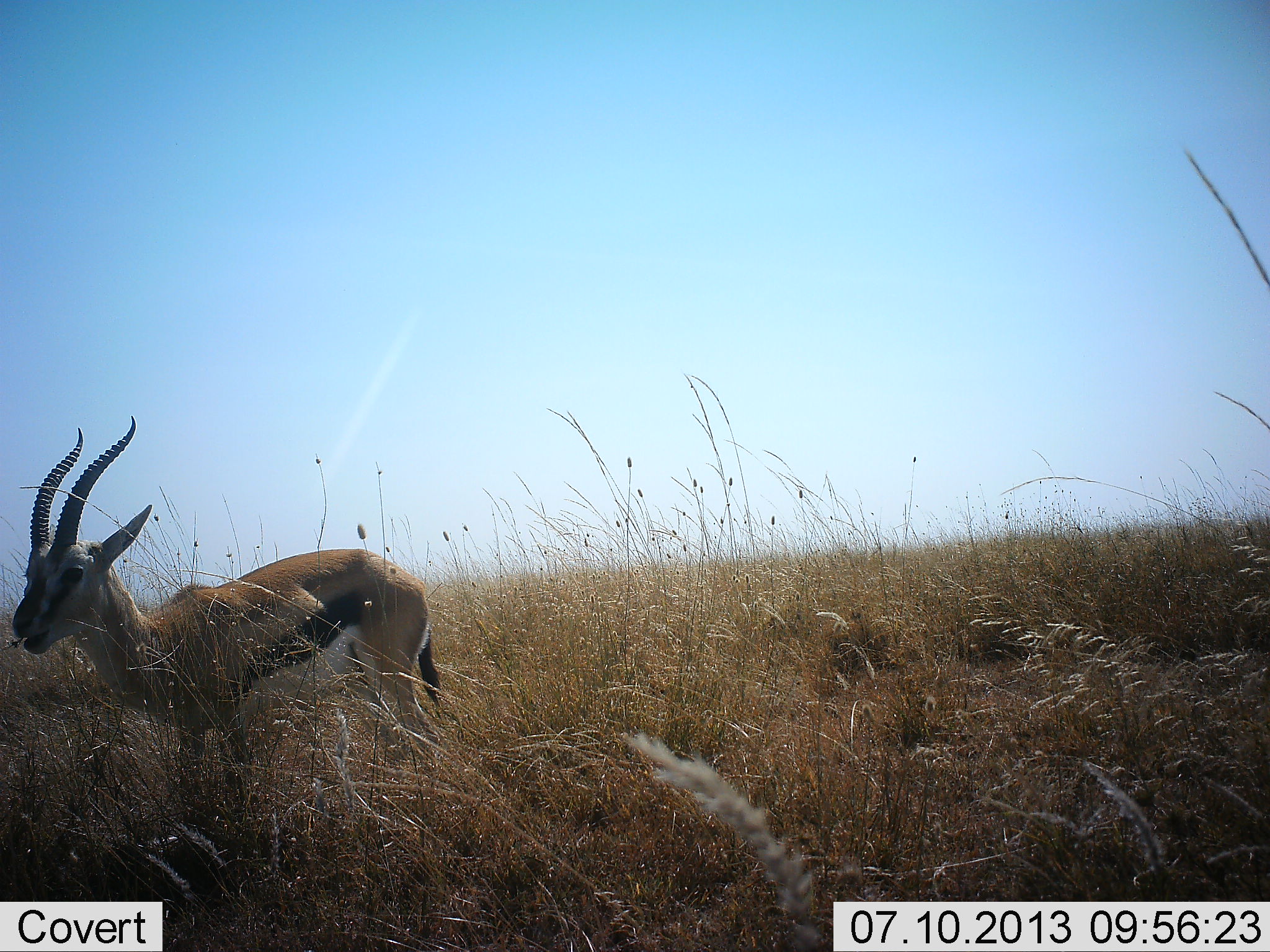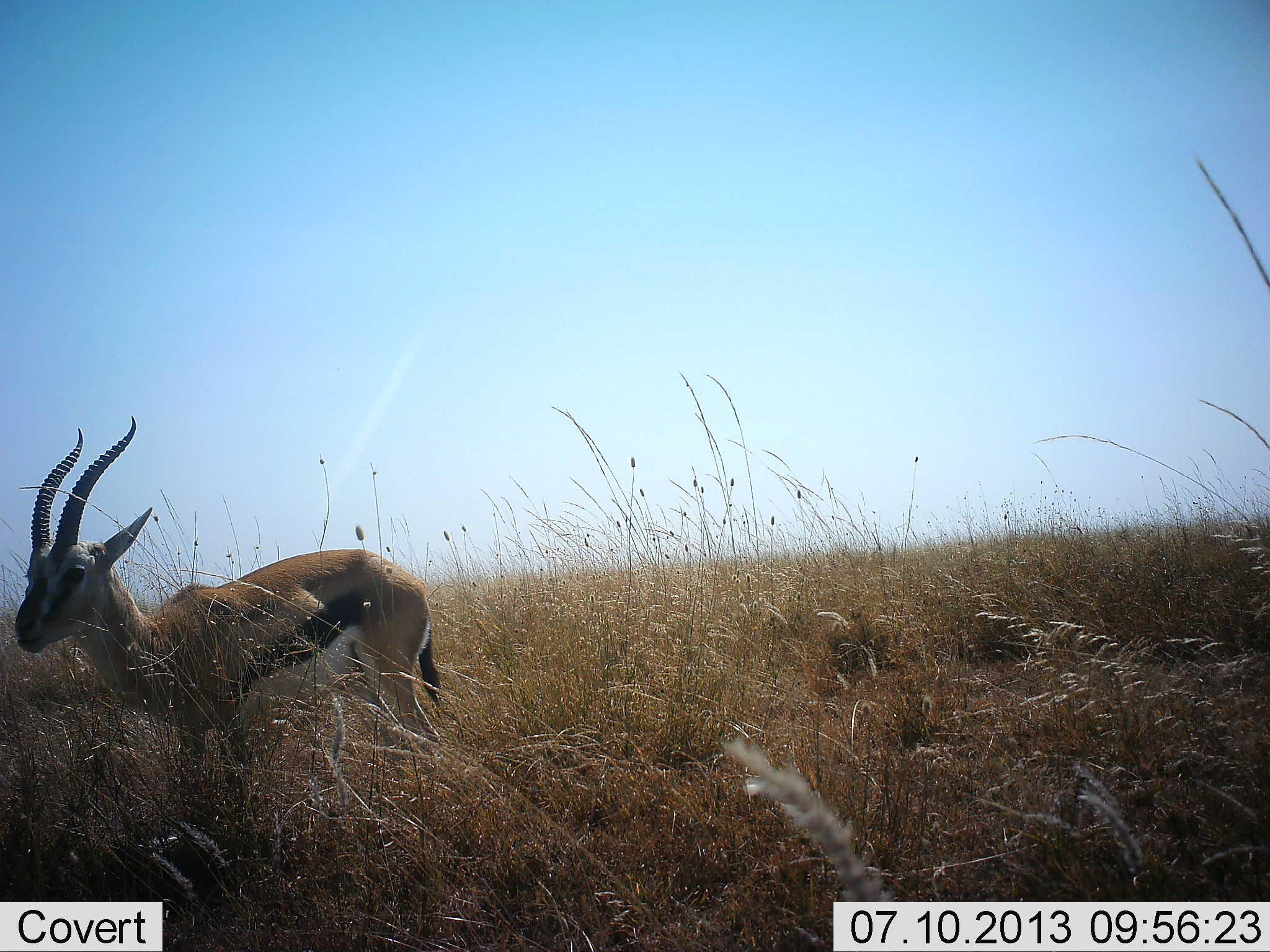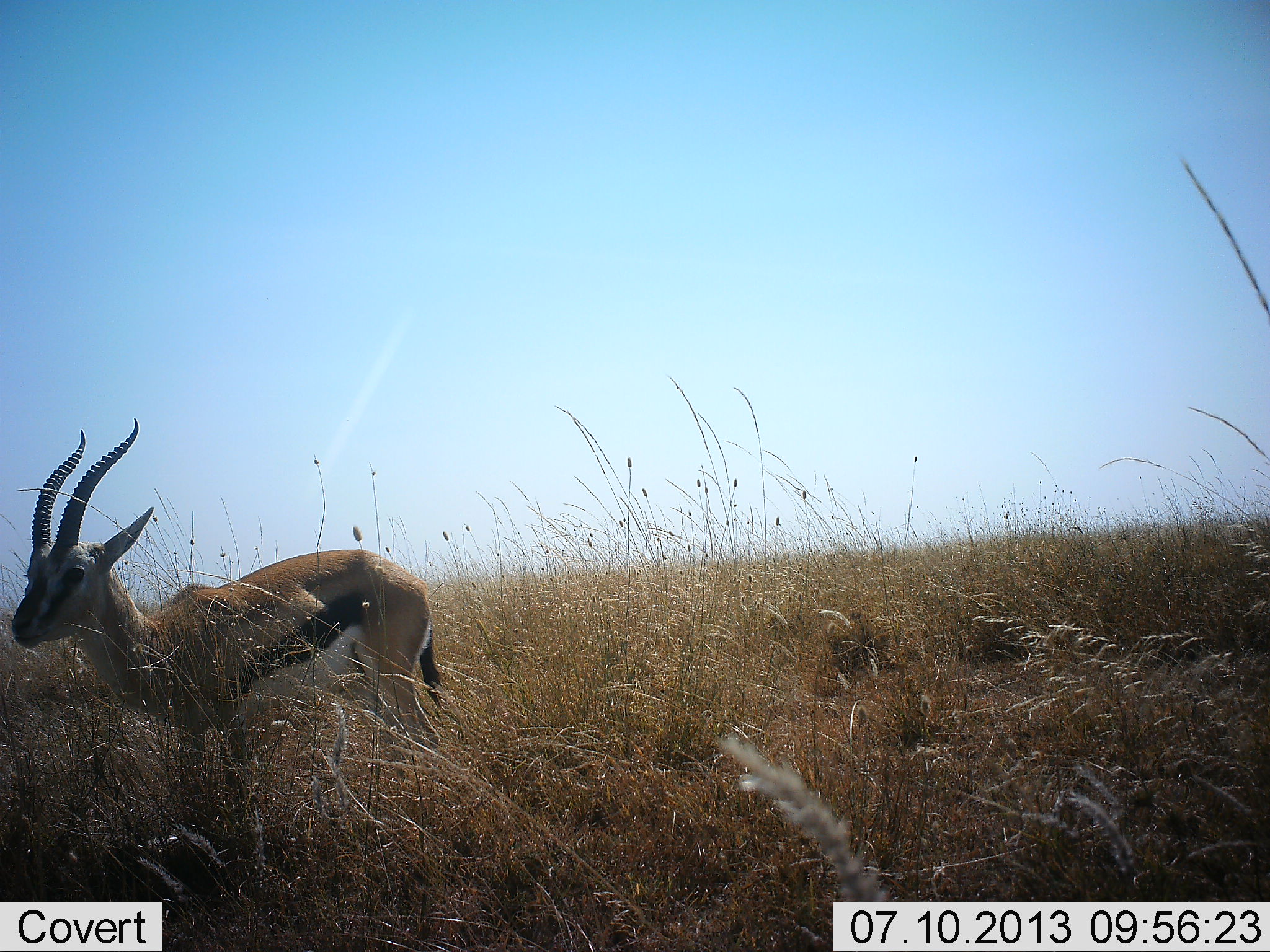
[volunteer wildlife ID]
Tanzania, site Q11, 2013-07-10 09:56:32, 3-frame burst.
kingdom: Animalia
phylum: Chordata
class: Mammalia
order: Artiodactyla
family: Bovidae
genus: Eudorcas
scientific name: Eudorcas thomsonii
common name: thomson's gazelle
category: gazellethomsons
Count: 1.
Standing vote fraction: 91%.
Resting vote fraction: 0%.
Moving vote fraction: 0%.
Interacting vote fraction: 0%.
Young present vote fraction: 0%.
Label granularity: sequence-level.